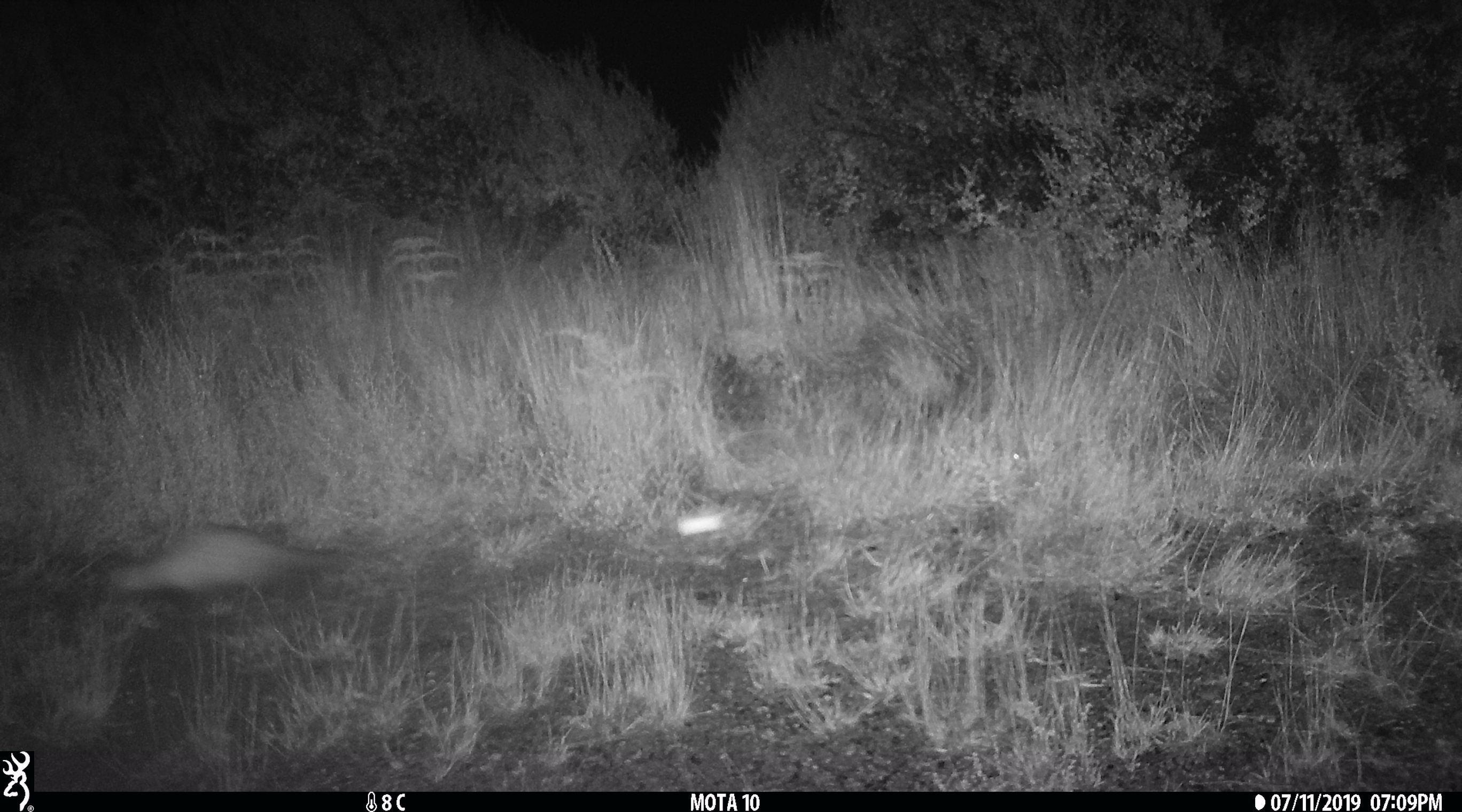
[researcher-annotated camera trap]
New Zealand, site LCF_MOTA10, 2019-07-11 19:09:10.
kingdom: Animalia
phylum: Chordata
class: Mammalia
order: Carnivora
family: Mustelidae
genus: Mustela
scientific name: Mustela furo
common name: ferret